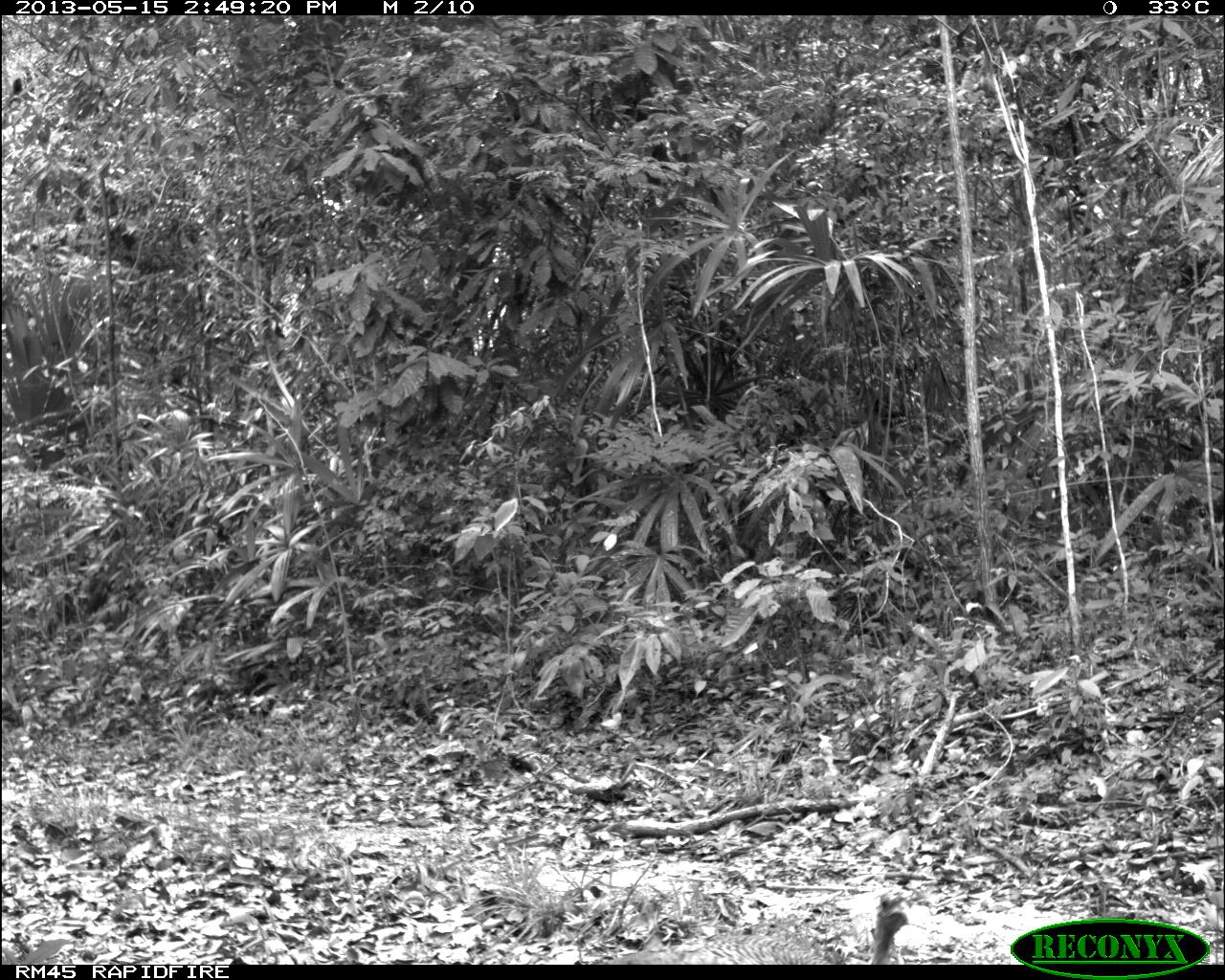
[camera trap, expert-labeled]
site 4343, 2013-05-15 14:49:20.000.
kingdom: Animalia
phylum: Chordata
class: Aves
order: Galliformes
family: Phasianidae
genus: Meleagris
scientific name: Meleagris ocellata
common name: ocellated turkey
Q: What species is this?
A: Meleagris ocellata (ocellated turkey).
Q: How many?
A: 1.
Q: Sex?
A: Female.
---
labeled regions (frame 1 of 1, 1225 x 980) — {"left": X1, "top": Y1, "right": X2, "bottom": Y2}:
meleagris ocellata: {"left": 603, "top": 886, "right": 912, "bottom": 964}